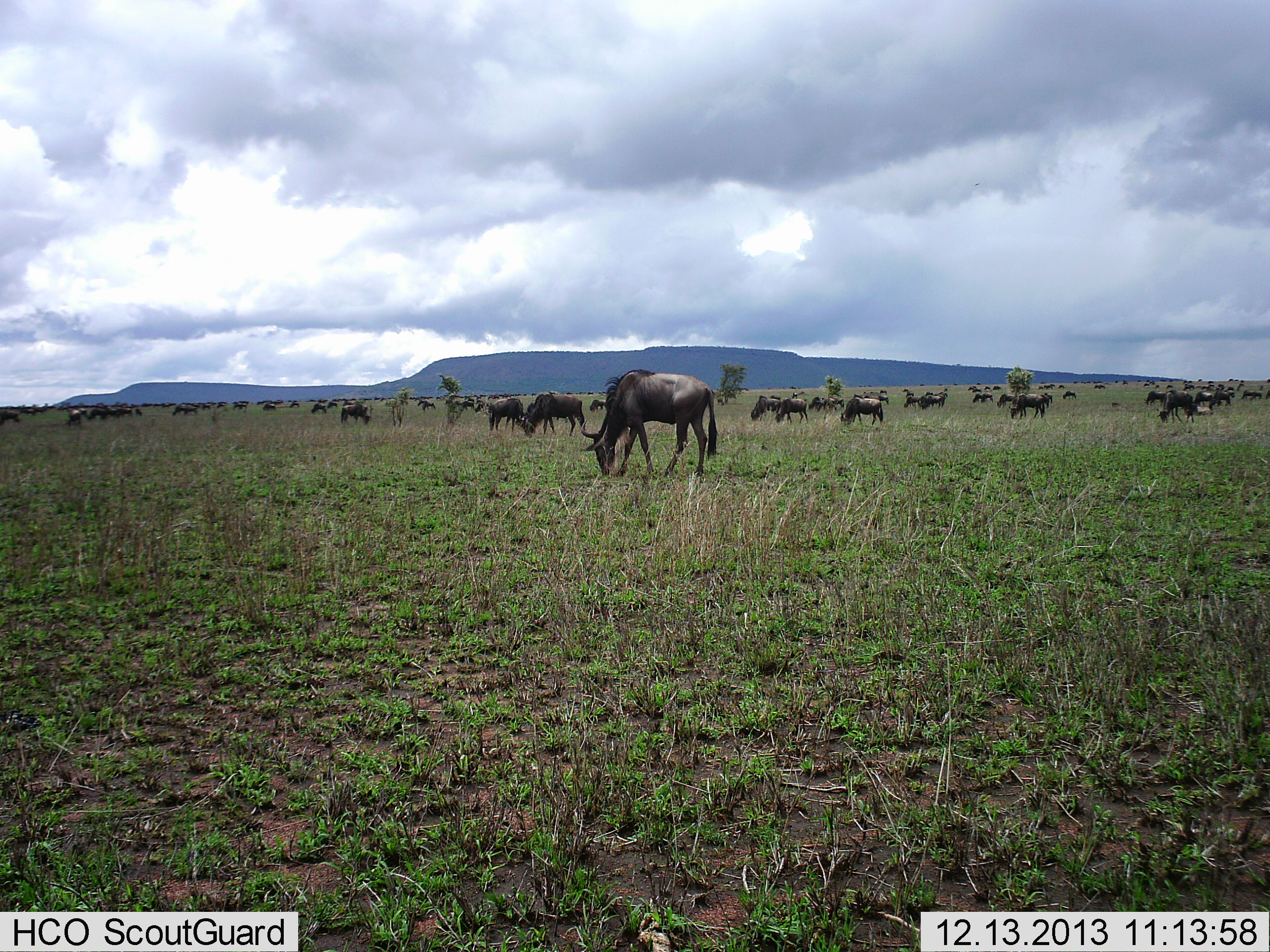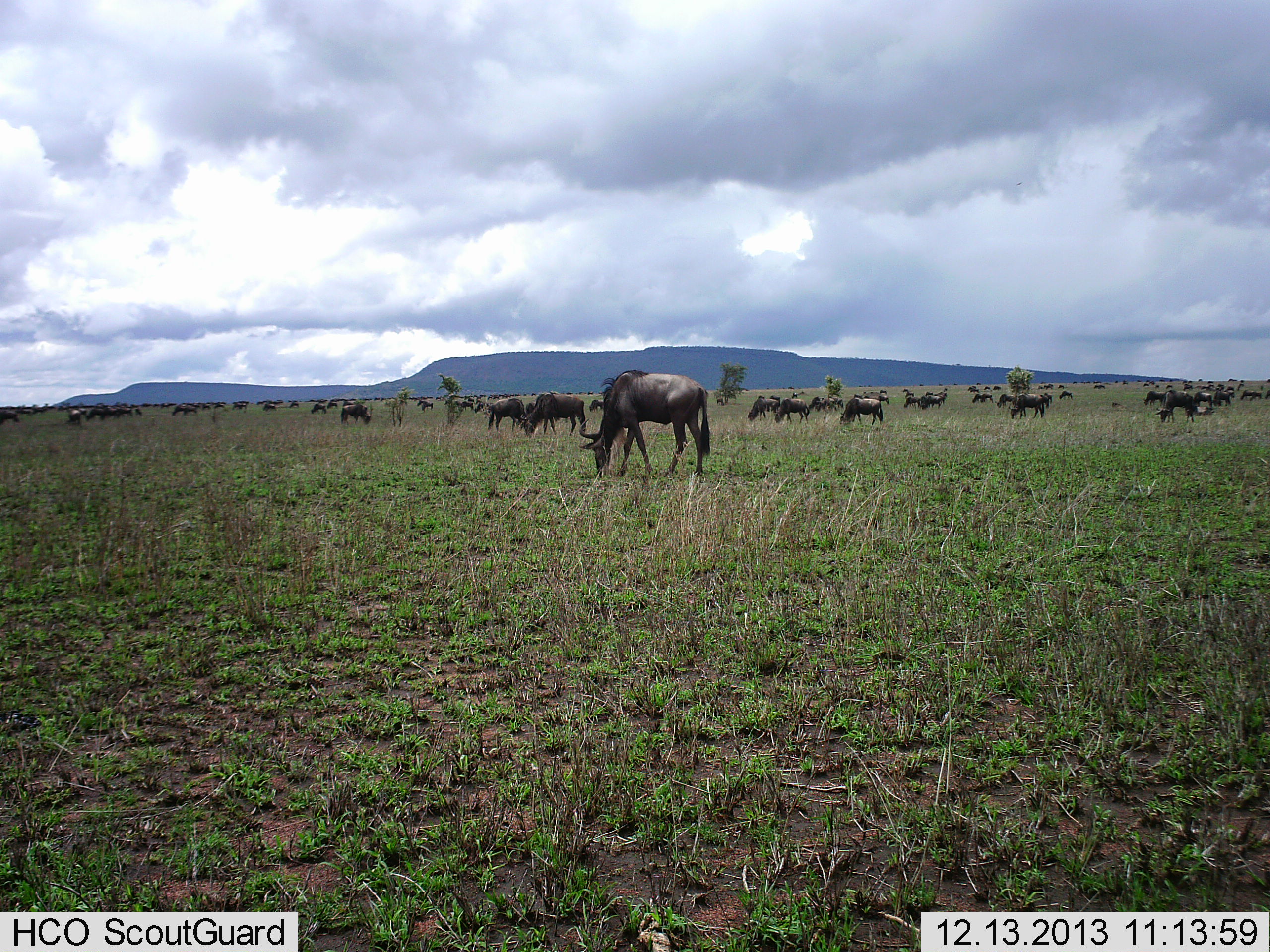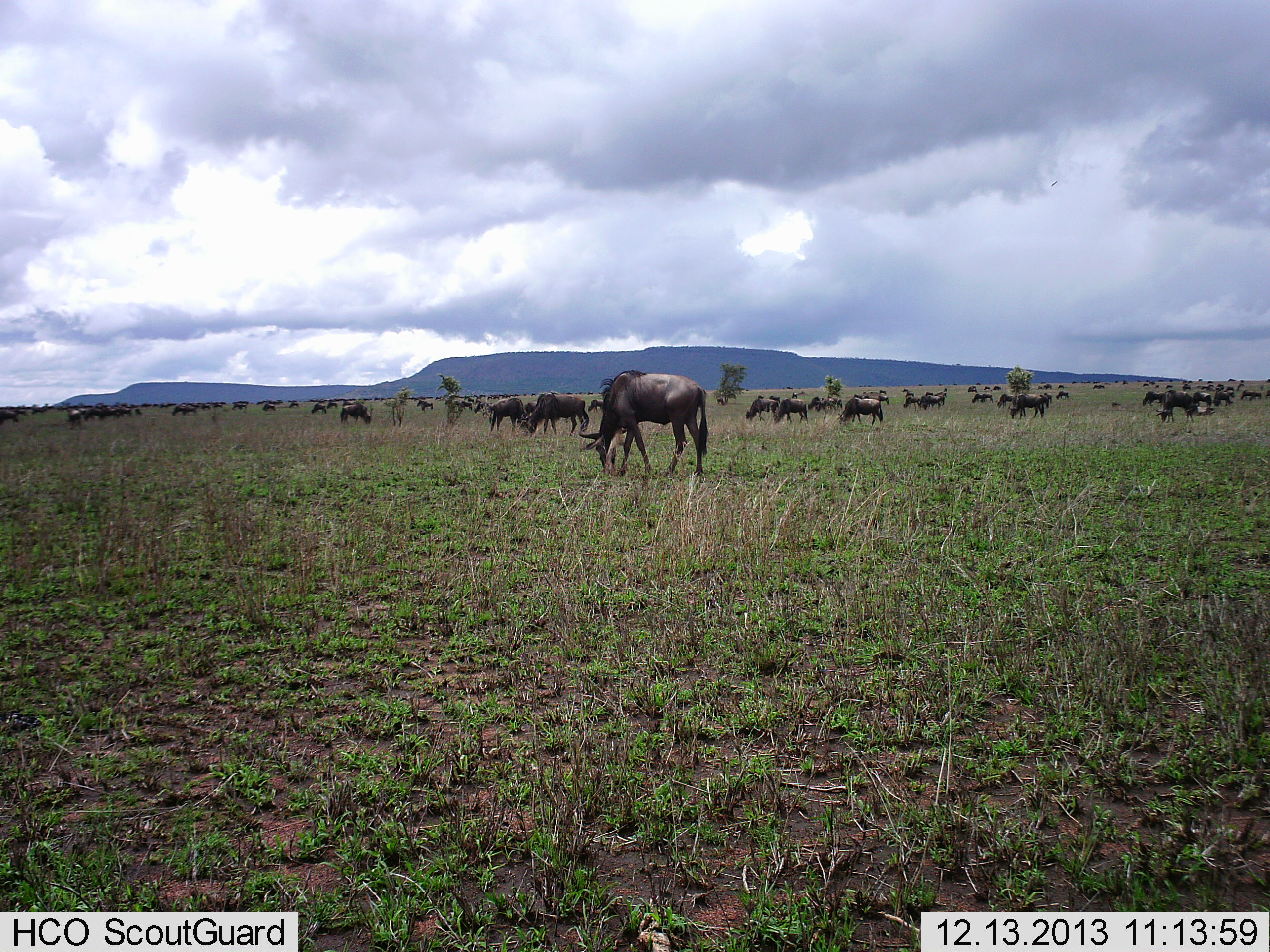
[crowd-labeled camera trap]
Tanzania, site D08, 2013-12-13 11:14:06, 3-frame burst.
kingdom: Animalia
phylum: Chordata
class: Mammalia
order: Artiodactyla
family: Bovidae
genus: Connochaetes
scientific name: Connochaetes taurinus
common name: blue wildebeest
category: wildebeest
Wildebeest (blue wildebeest) (Connochaetes taurinus), count 51+. Behavior (volunteer vote fractions): standing 50%, resting 0%, moving 30%, interacting 0%. Young present (vote fraction): 0%. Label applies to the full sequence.